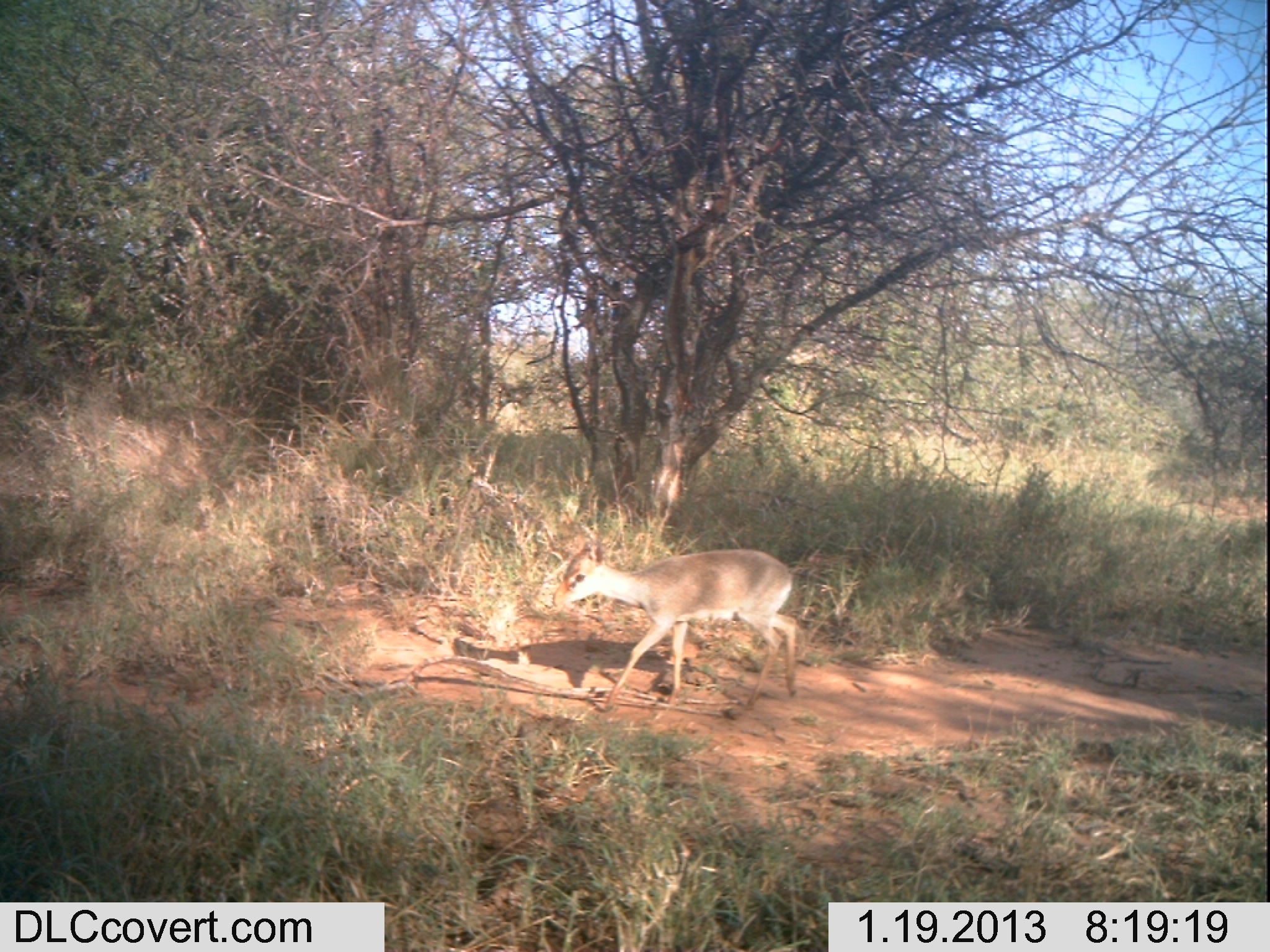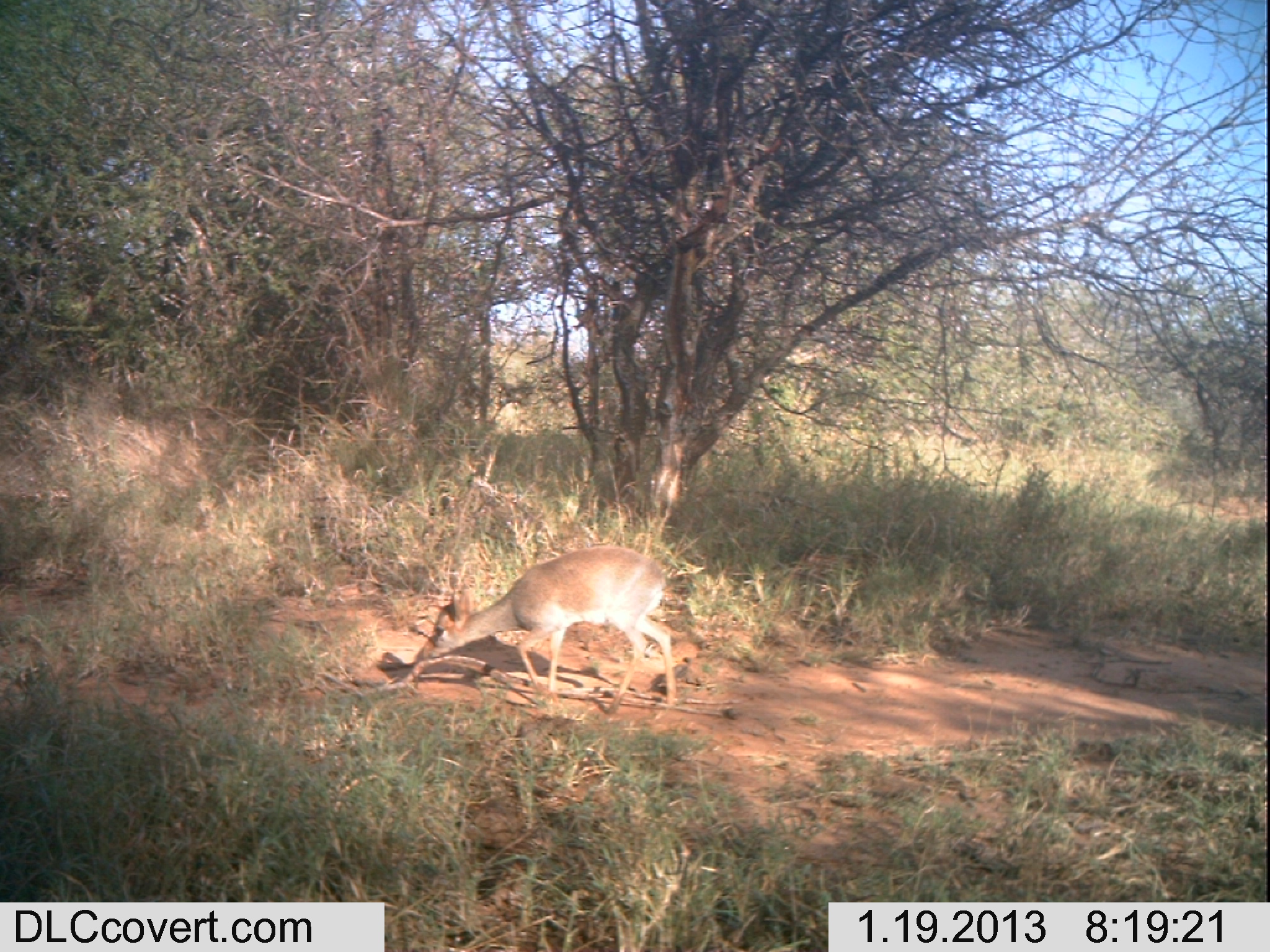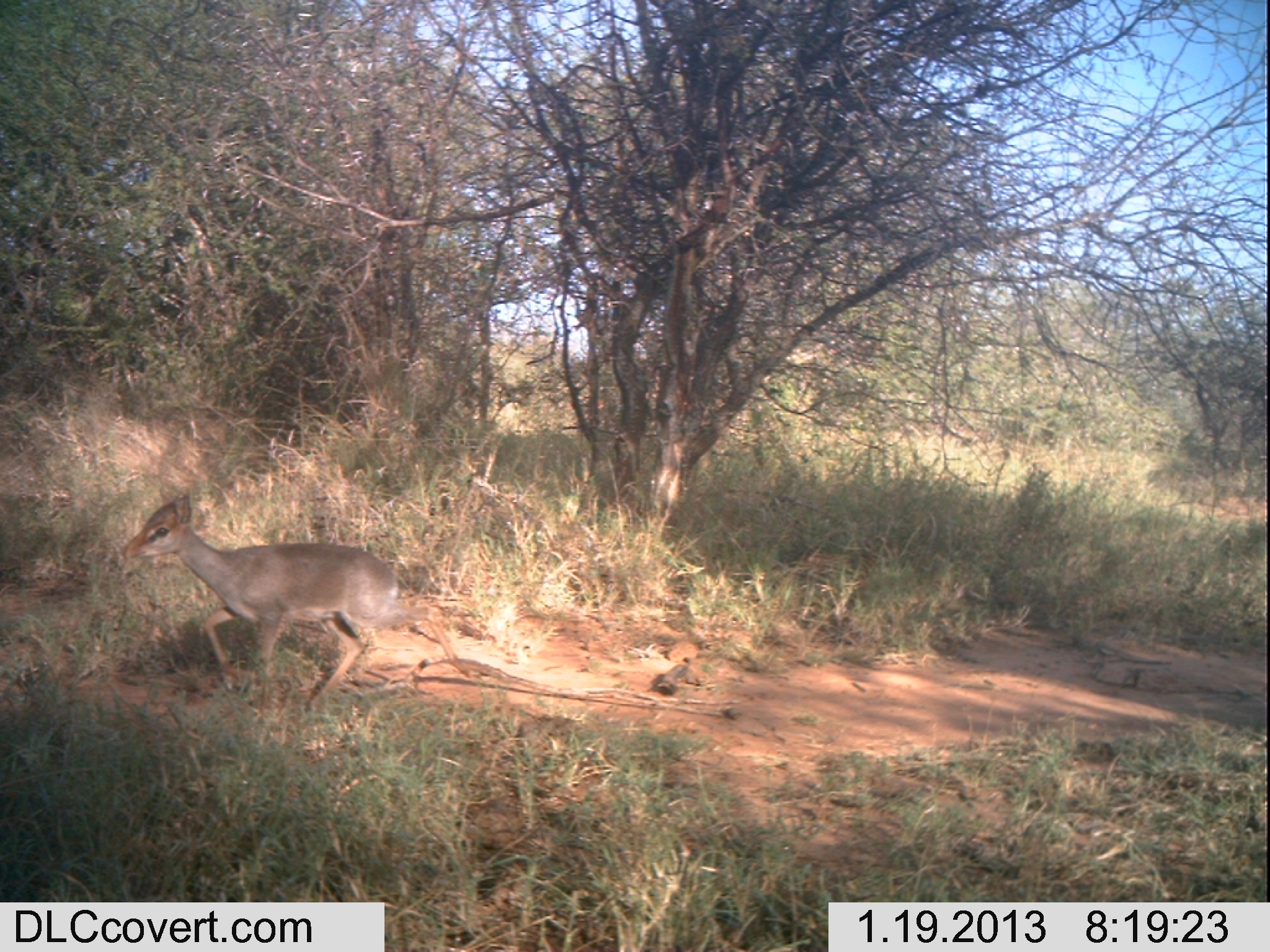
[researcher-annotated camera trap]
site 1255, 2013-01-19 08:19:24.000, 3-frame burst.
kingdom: Animalia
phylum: Chordata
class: Mammalia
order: Artiodactyla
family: Bovidae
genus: Madoqua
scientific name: Madoqua guentheri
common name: günther's dik-dik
Madoqua guentheri (günther's dik-dik), count 1.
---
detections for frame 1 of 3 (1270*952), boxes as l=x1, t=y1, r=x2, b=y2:
madoqua guentheri: l=551, t=542, r=801, b=712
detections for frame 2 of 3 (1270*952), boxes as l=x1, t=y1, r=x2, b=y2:
madoqua guentheri: l=412, t=544, r=674, b=719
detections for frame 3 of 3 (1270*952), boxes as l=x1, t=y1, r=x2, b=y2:
madoqua guentheri: l=118, t=484, r=470, b=713